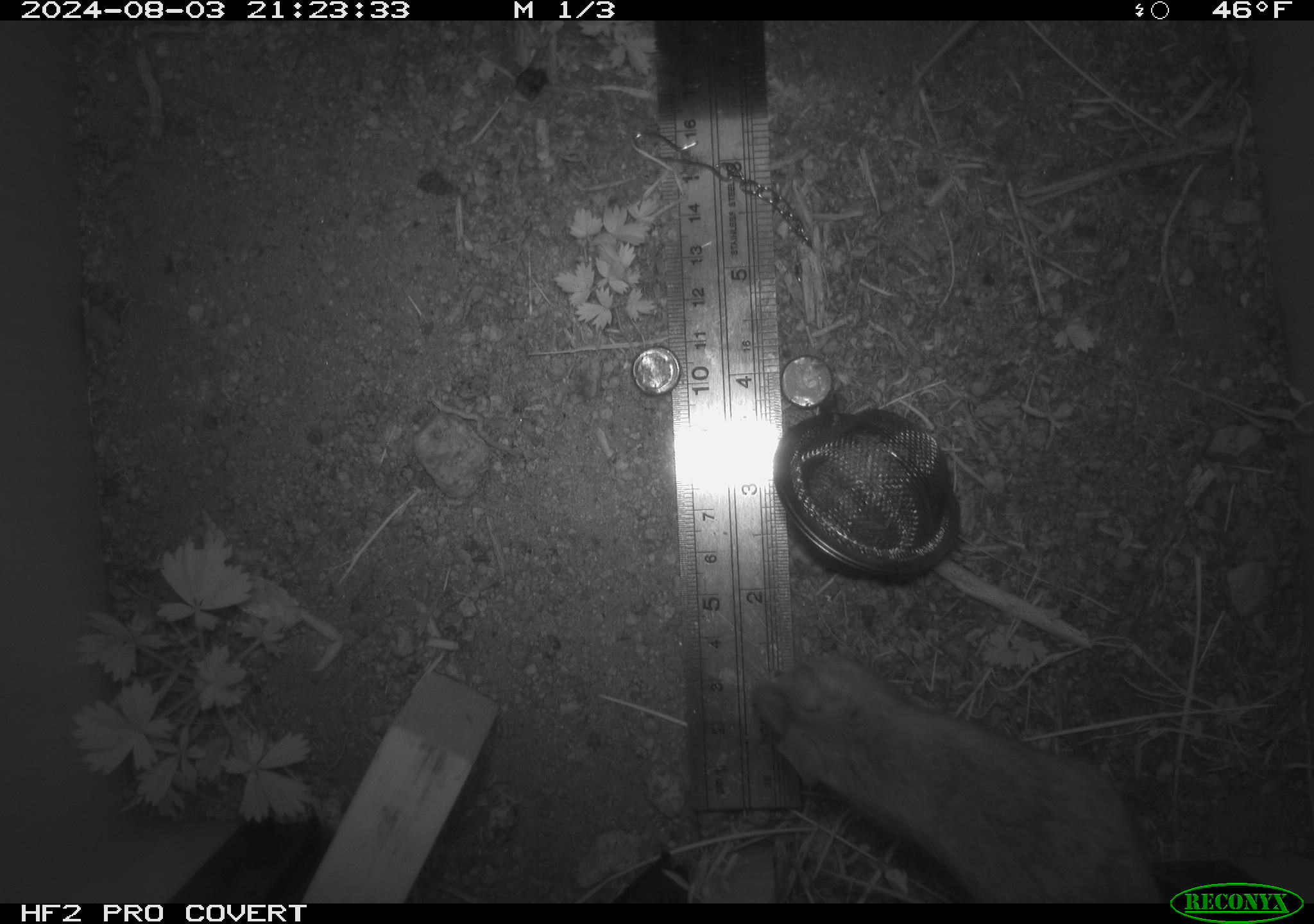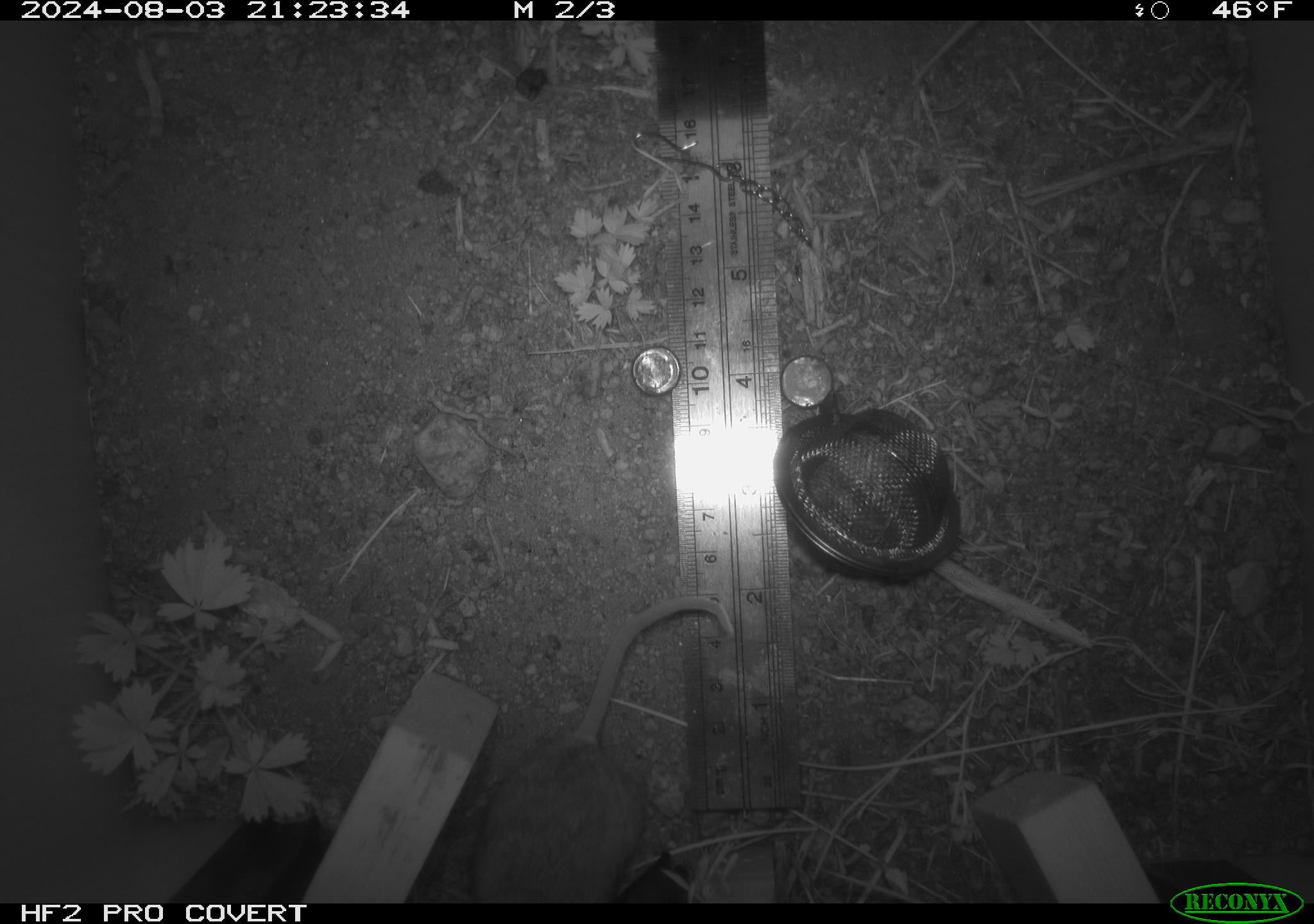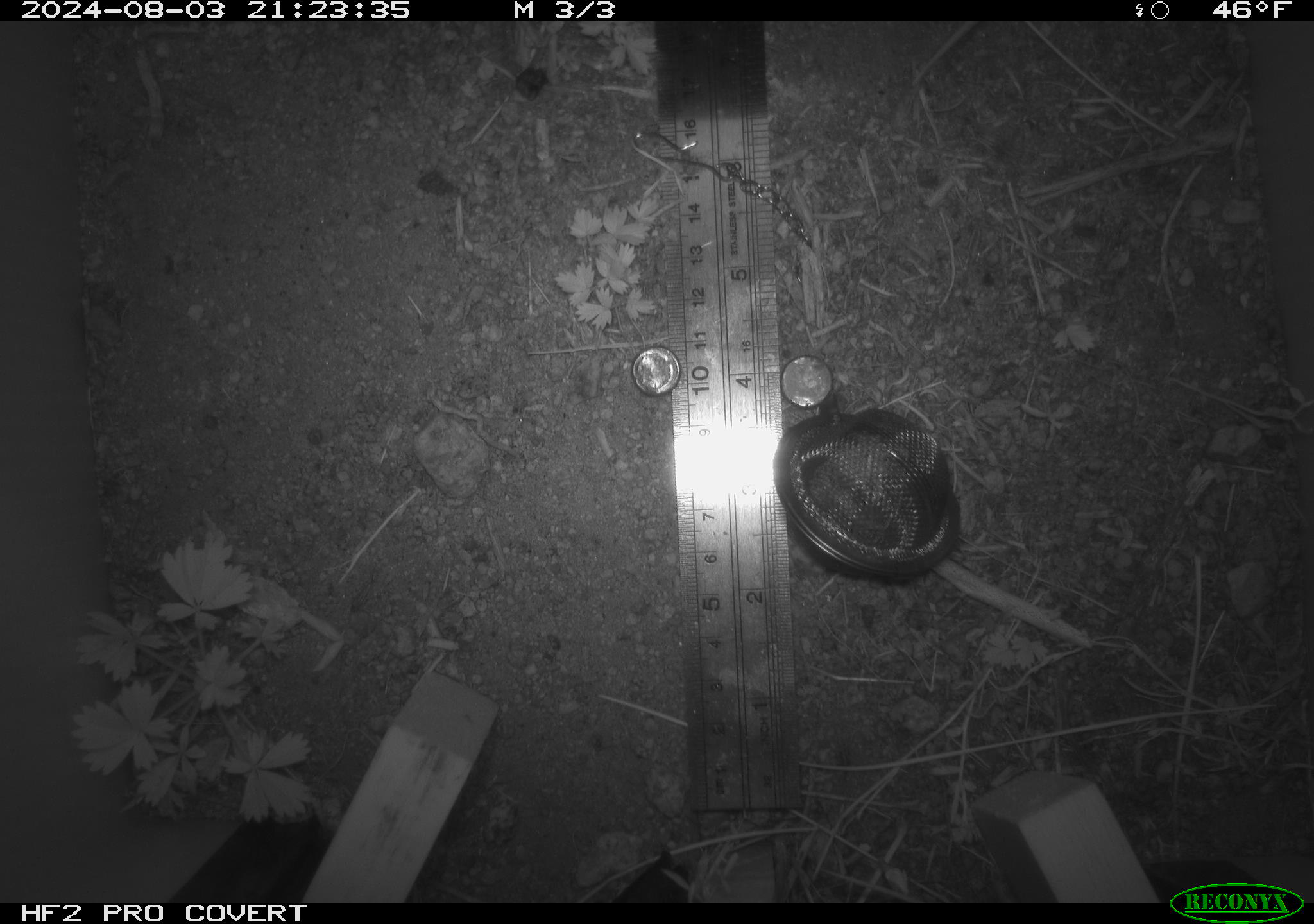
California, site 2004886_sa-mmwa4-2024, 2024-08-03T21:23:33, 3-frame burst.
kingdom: Animalia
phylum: Chordata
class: Mammalia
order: Rodentia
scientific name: Rodentia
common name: mouse species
Mouse species (Rodentia).